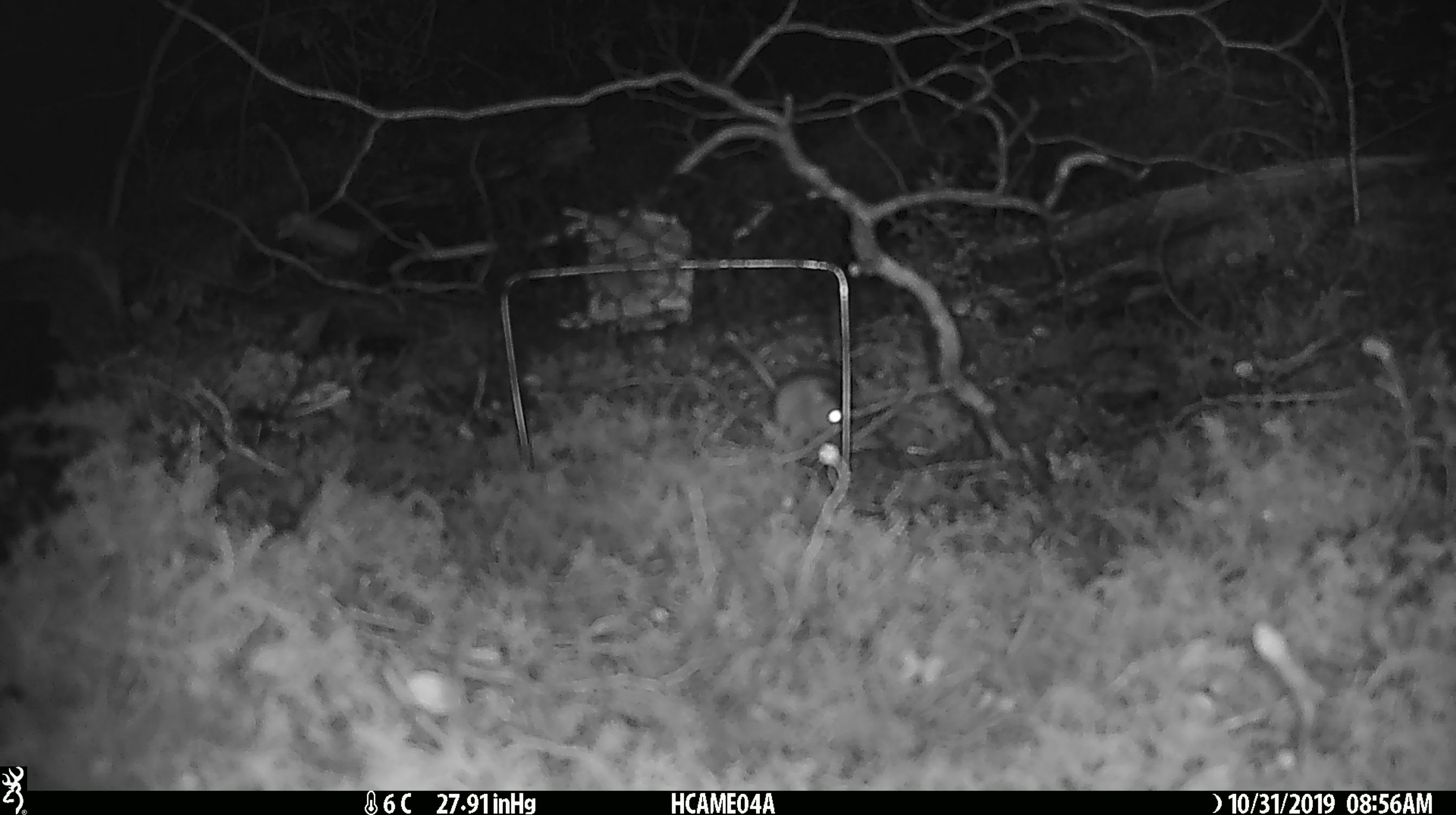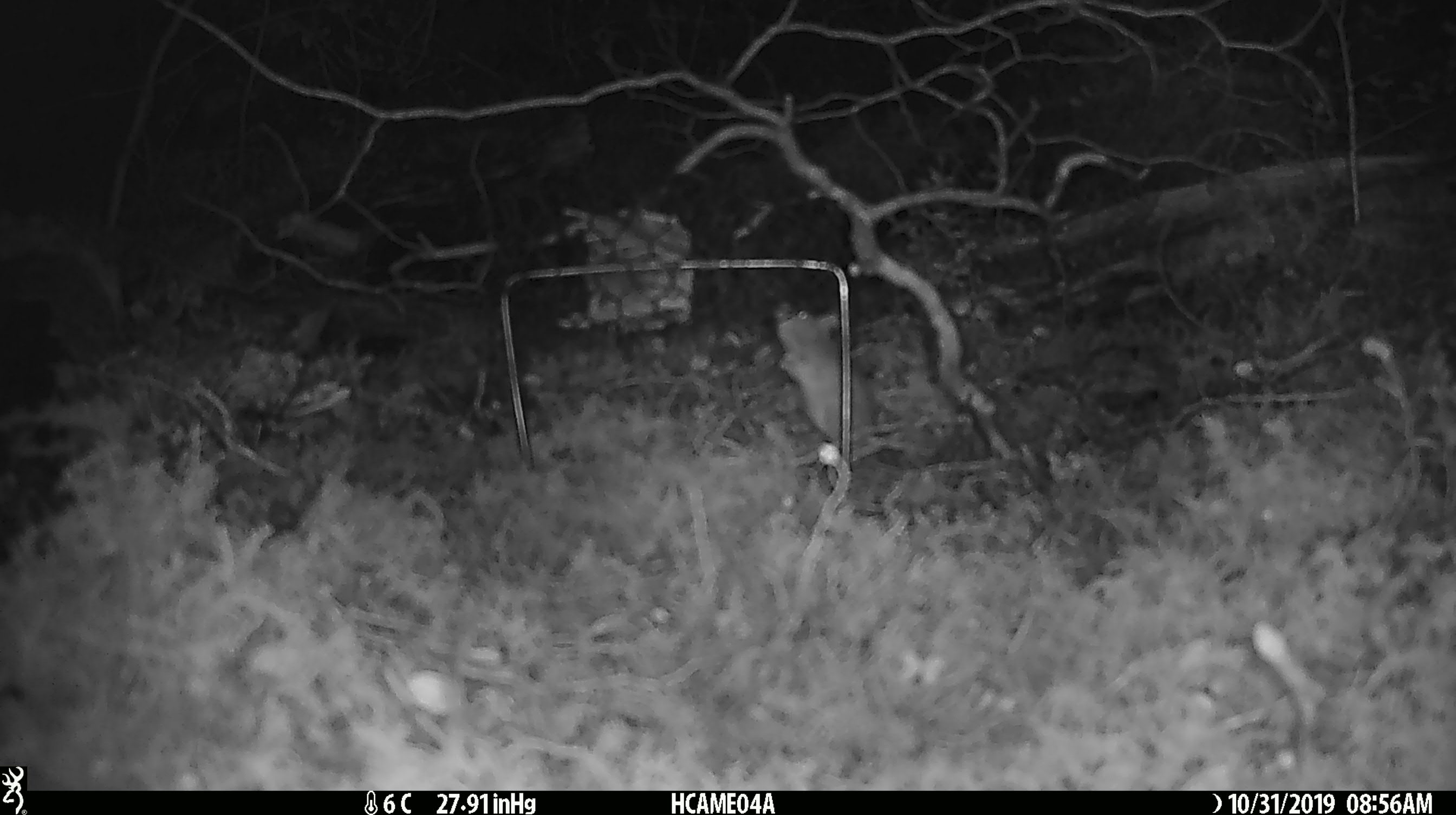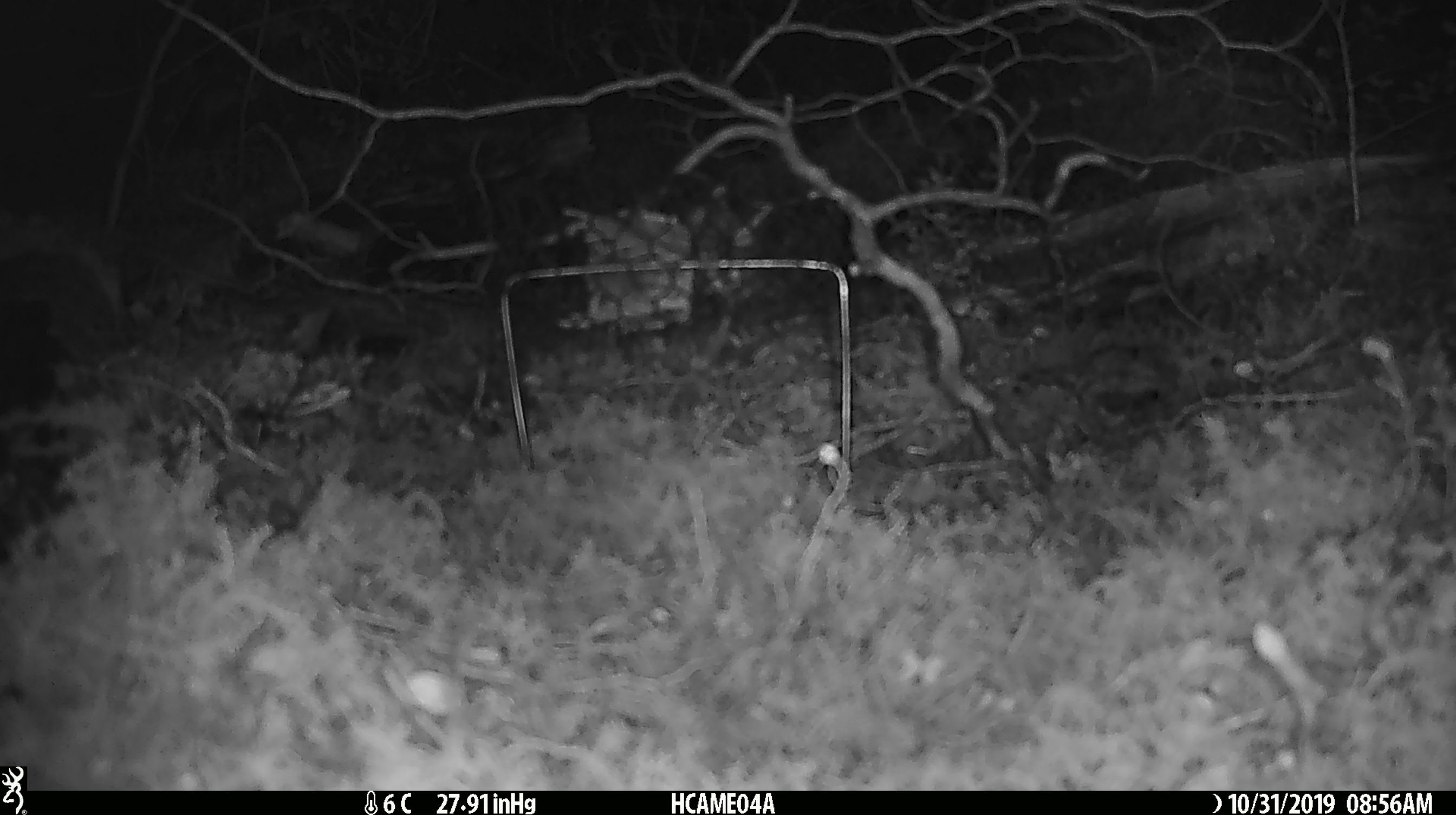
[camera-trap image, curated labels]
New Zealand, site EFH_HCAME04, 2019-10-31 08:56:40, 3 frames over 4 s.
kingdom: Animalia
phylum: Chordata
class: Mammalia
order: Rodentia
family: Muridae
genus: Mus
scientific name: Mus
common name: mouse